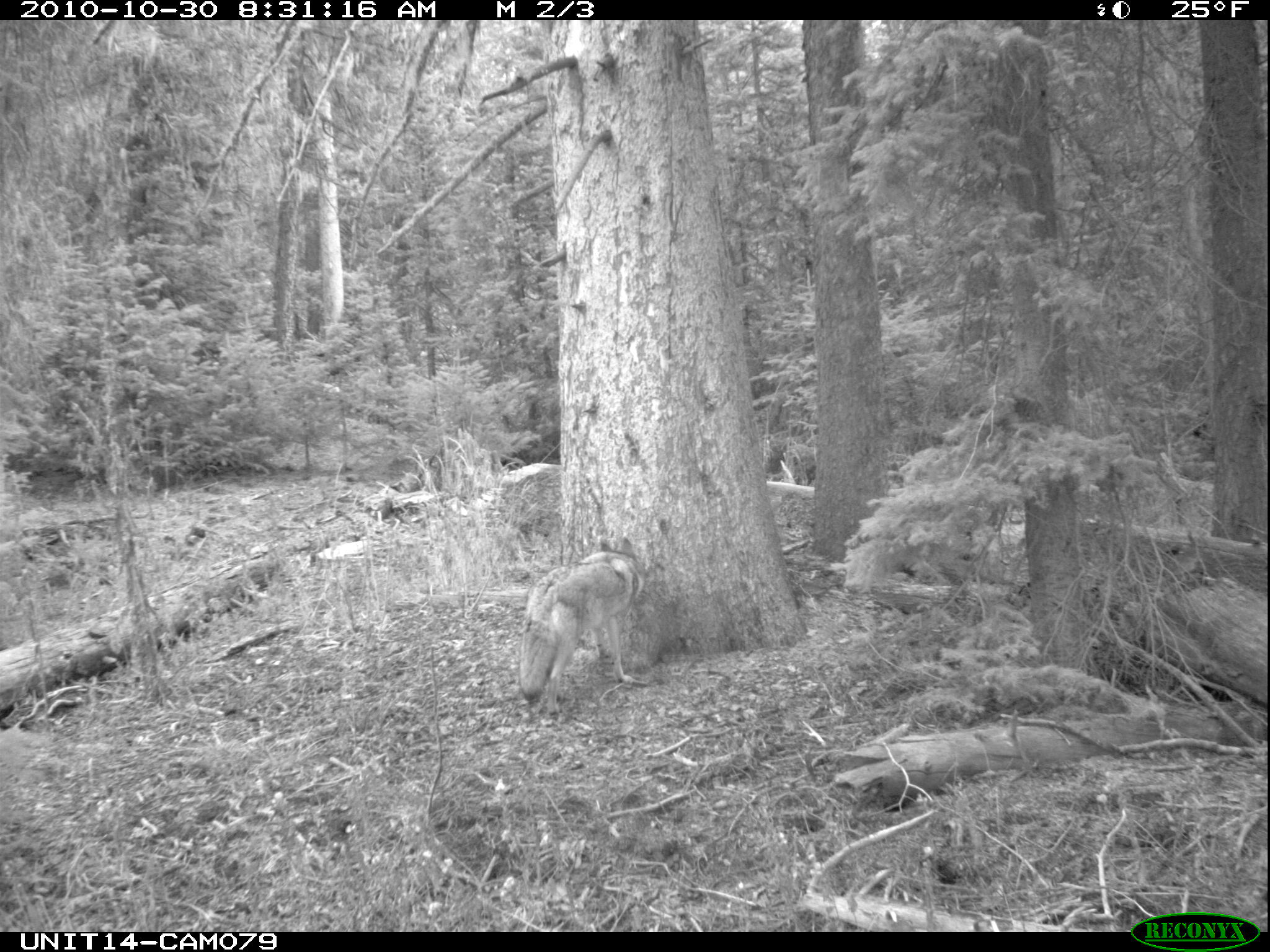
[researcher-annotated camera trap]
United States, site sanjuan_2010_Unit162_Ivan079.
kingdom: Animalia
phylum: Chordata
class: Mammalia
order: Carnivora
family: Canidae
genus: Canis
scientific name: Canis latrans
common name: coyote